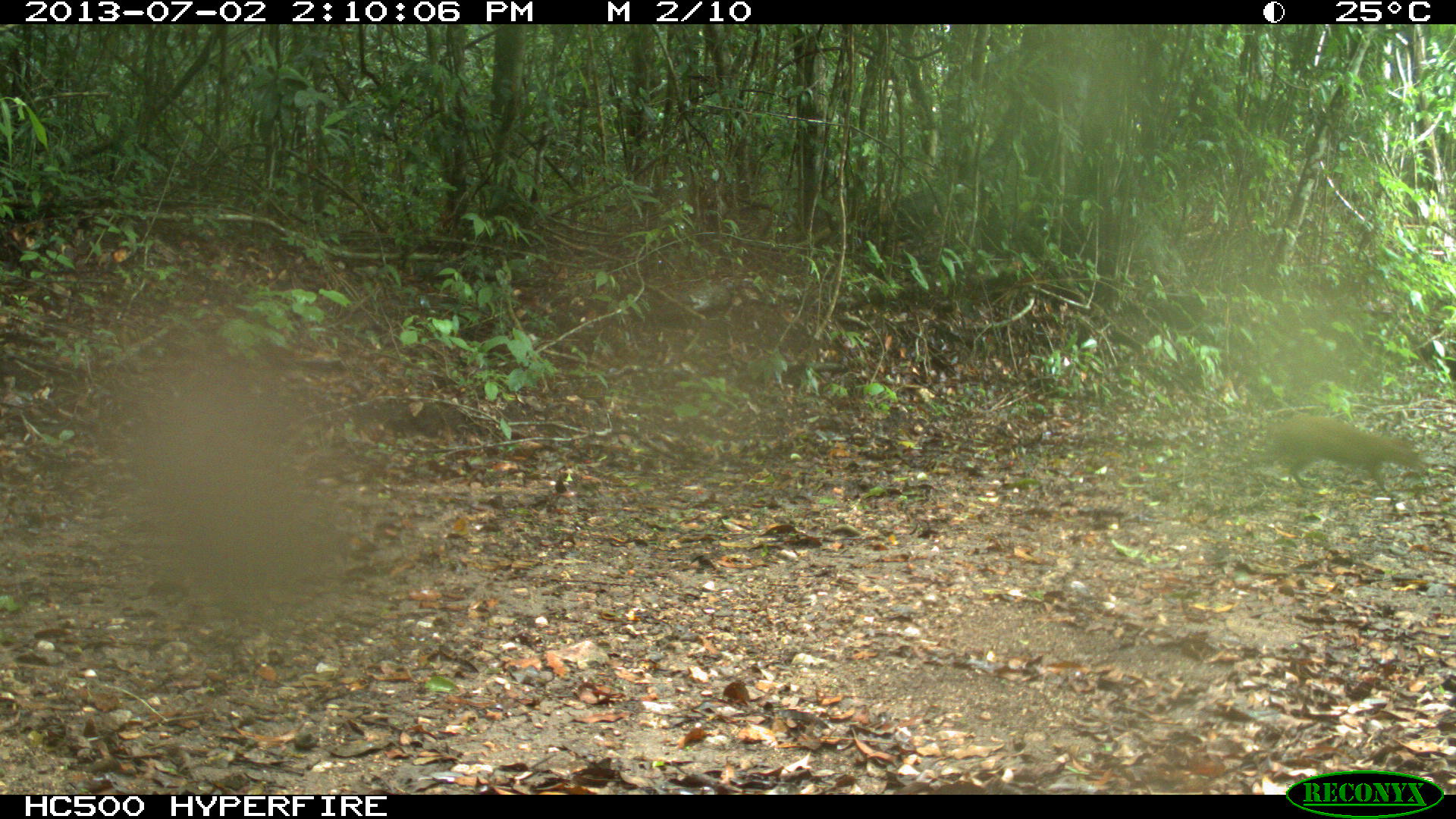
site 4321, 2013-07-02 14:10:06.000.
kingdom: Animalia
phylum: Chordata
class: Mammalia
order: Rodentia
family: Dasyproctidae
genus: Dasyprocta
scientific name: Dasyprocta punctata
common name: central american agouti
Dasyprocta punctata (central american agouti), count 1.